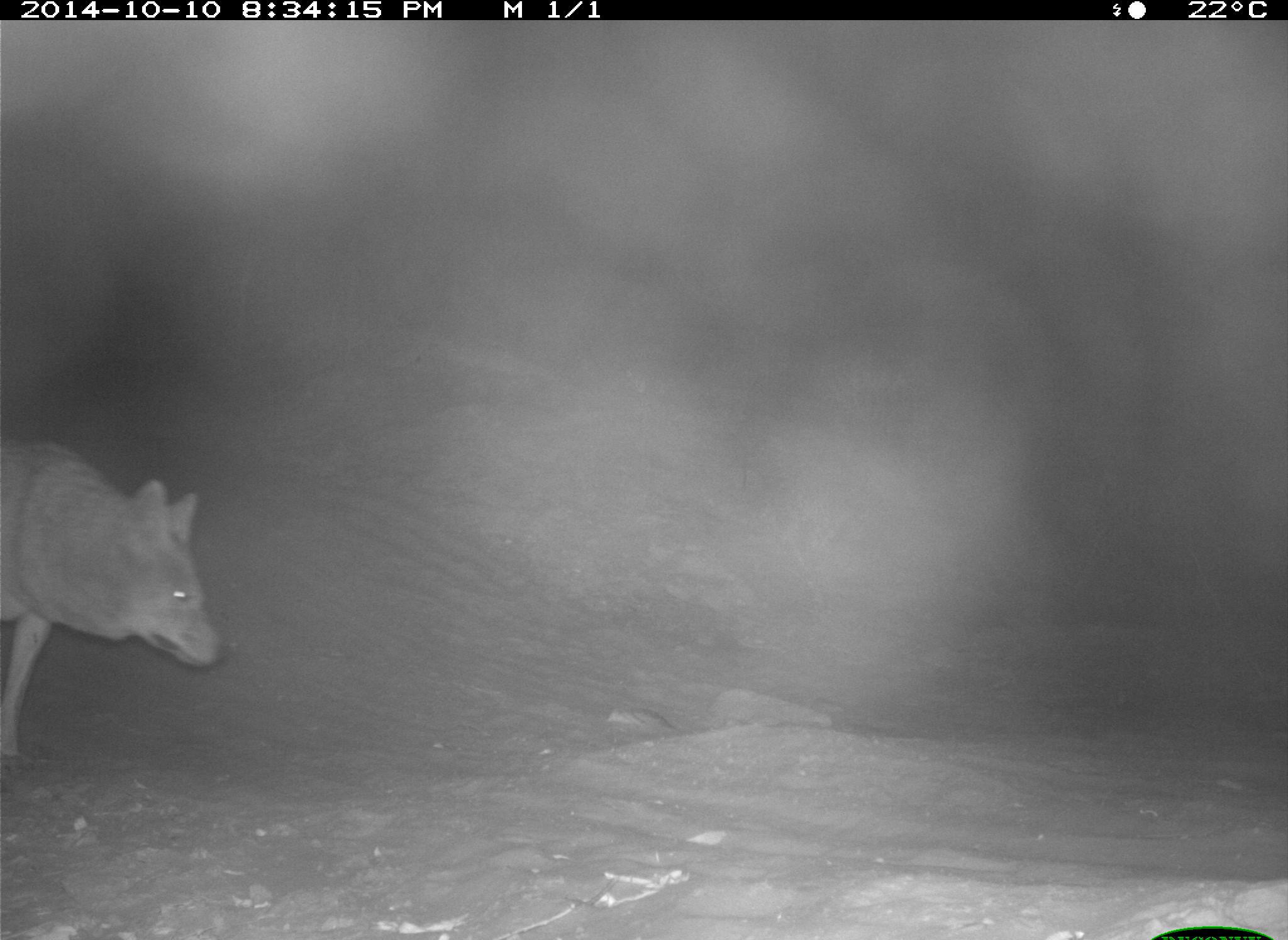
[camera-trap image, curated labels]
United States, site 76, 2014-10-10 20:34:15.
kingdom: Animalia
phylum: Chordata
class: Mammalia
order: Carnivora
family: Canidae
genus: Canis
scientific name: Canis latrans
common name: coyote